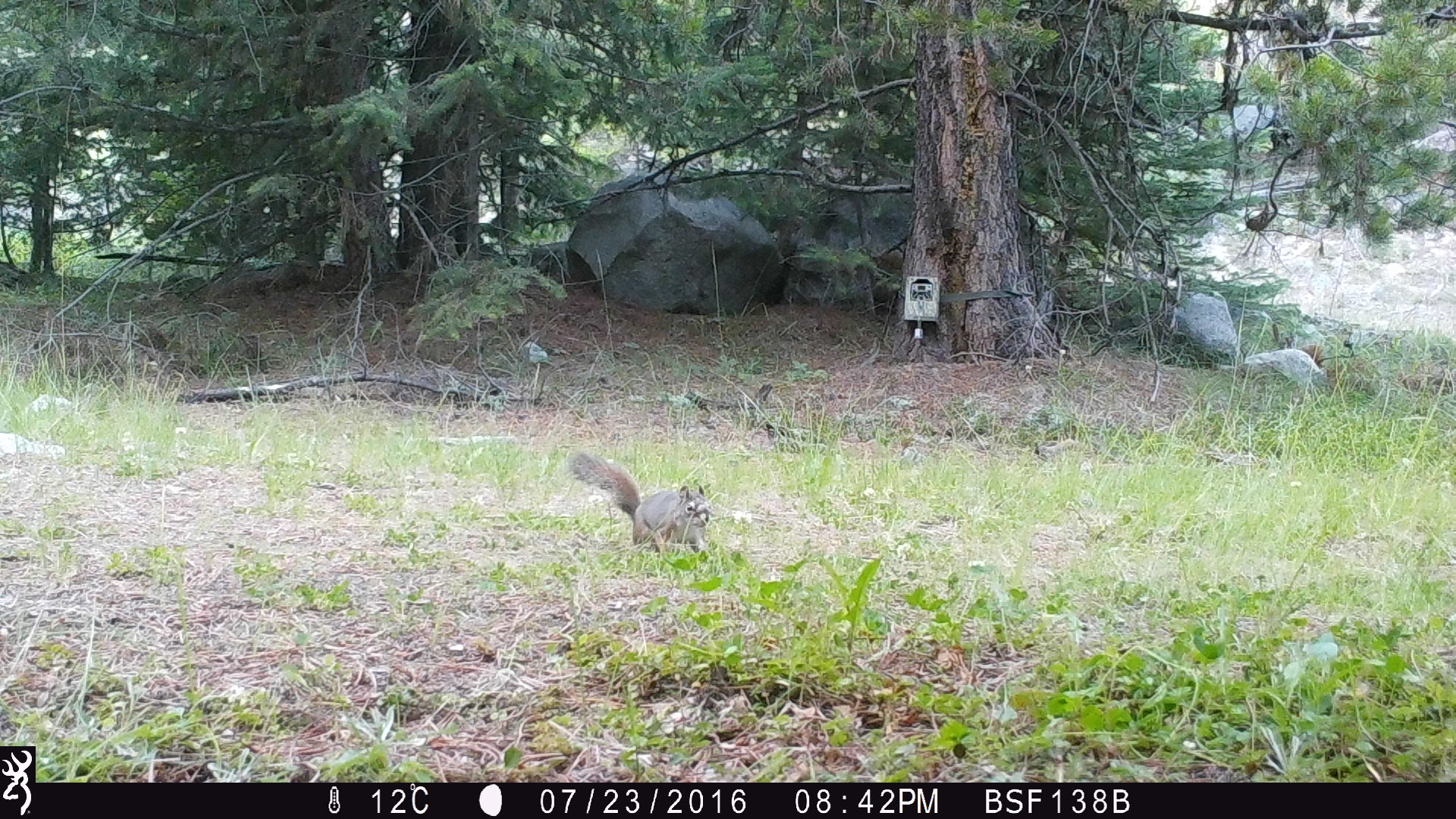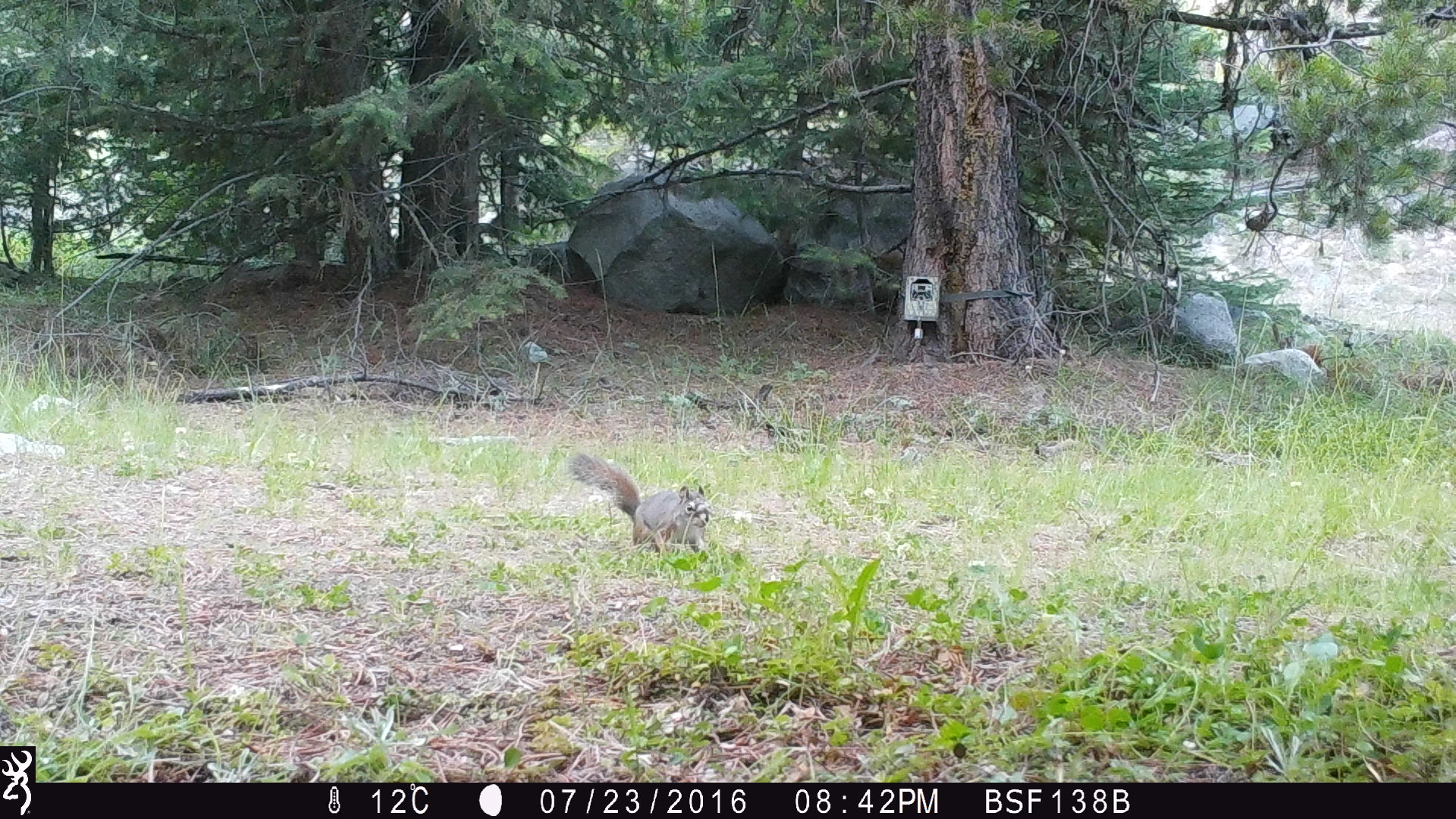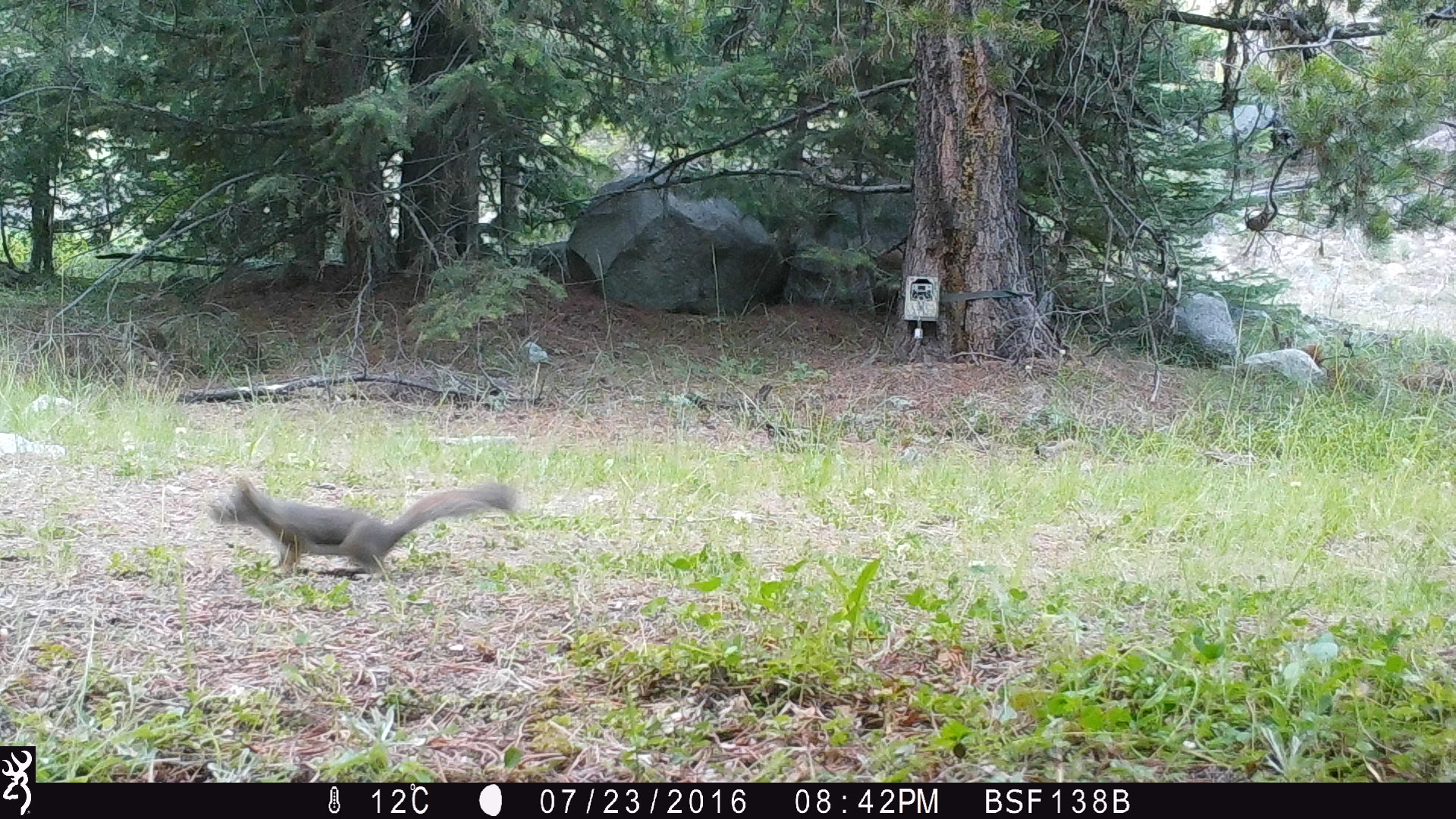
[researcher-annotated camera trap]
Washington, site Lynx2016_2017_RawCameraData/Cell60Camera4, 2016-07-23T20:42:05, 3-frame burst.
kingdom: Animalia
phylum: Chordata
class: Mammalia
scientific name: Mammalia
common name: small mammal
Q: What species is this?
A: Small mammal (Mammalia).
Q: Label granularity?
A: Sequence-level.